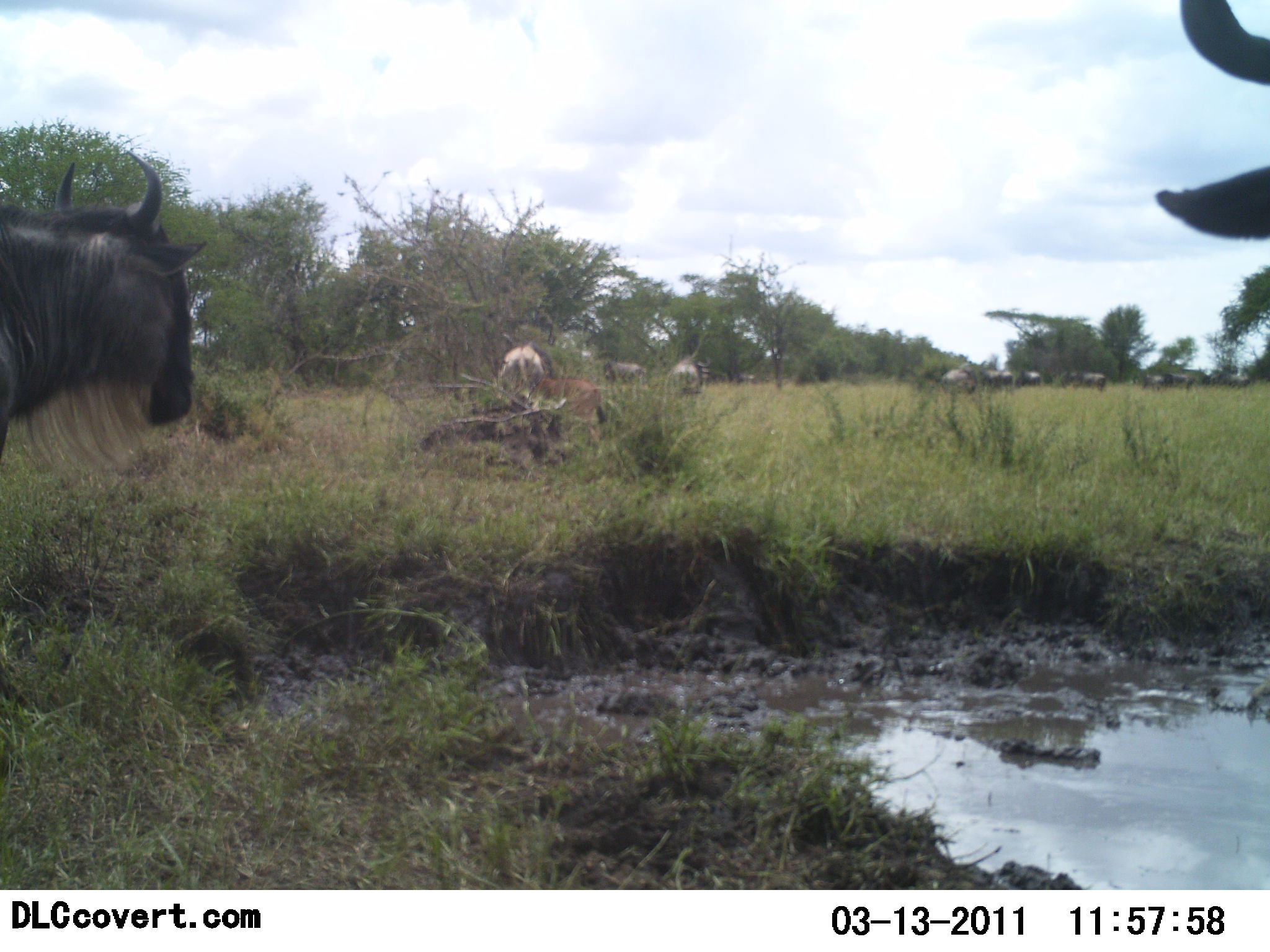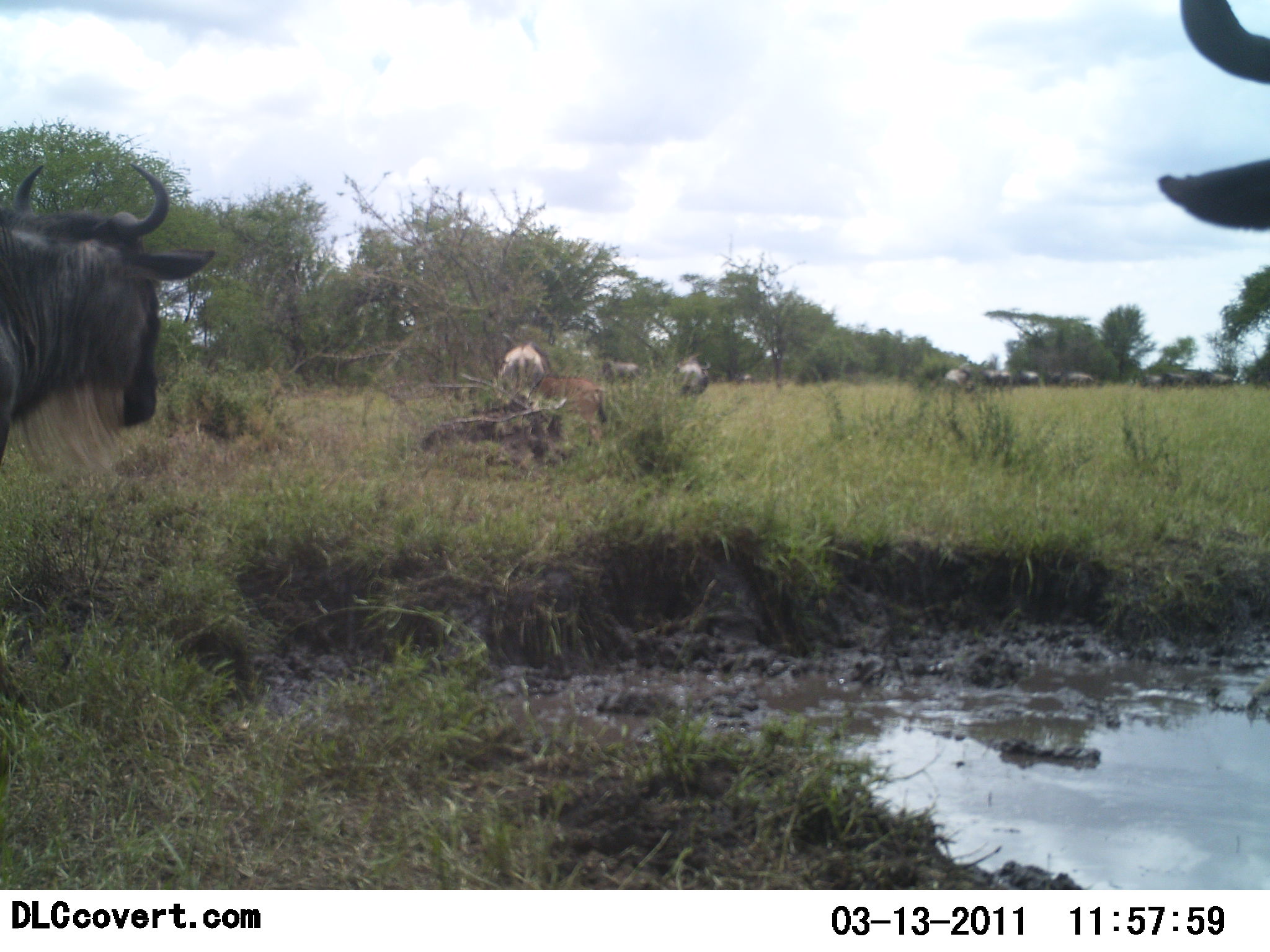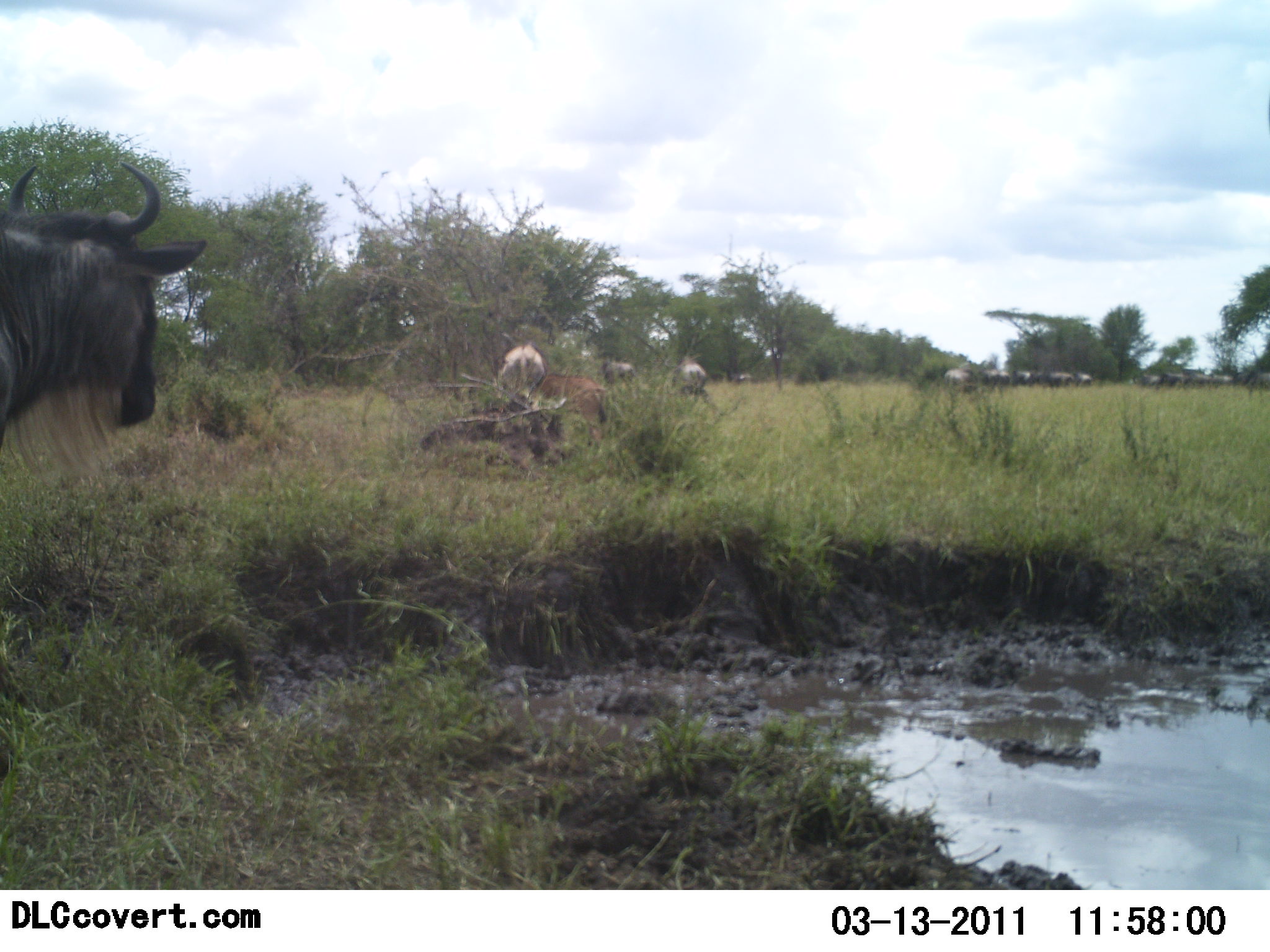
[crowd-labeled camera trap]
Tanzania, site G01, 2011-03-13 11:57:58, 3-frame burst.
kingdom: Animalia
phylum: Chordata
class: Mammalia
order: Artiodactyla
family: Bovidae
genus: Connochaetes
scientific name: Connochaetes taurinus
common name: blue wildebeest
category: wildebeest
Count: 11-50.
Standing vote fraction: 55%.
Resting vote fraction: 36%.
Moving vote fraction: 45%.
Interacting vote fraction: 9%.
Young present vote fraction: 9%.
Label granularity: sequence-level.